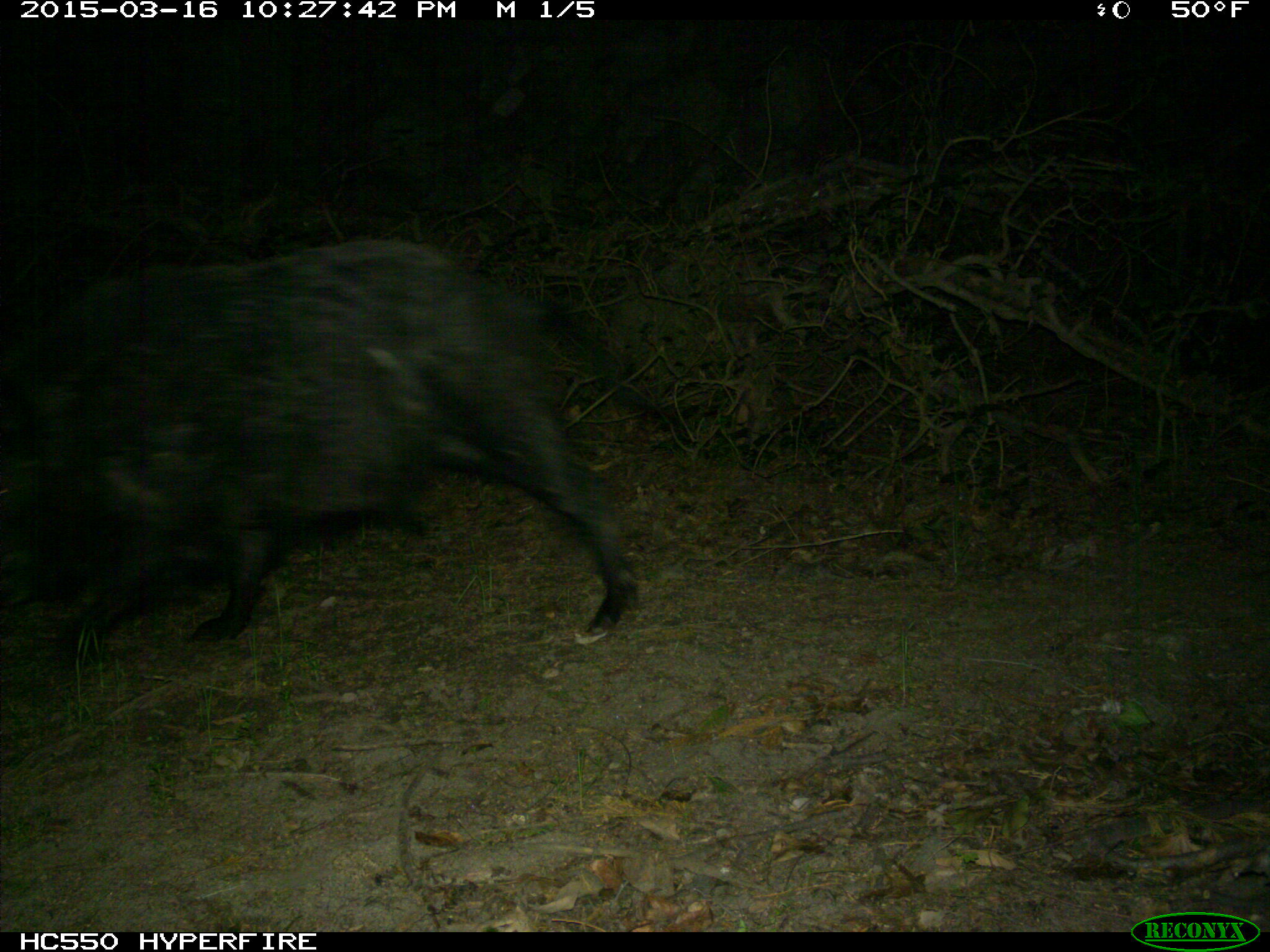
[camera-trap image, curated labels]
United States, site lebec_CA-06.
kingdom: Animalia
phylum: Chordata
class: Mammalia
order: Artiodactyla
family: Suidae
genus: Sus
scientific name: Sus scrofa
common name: wild boar